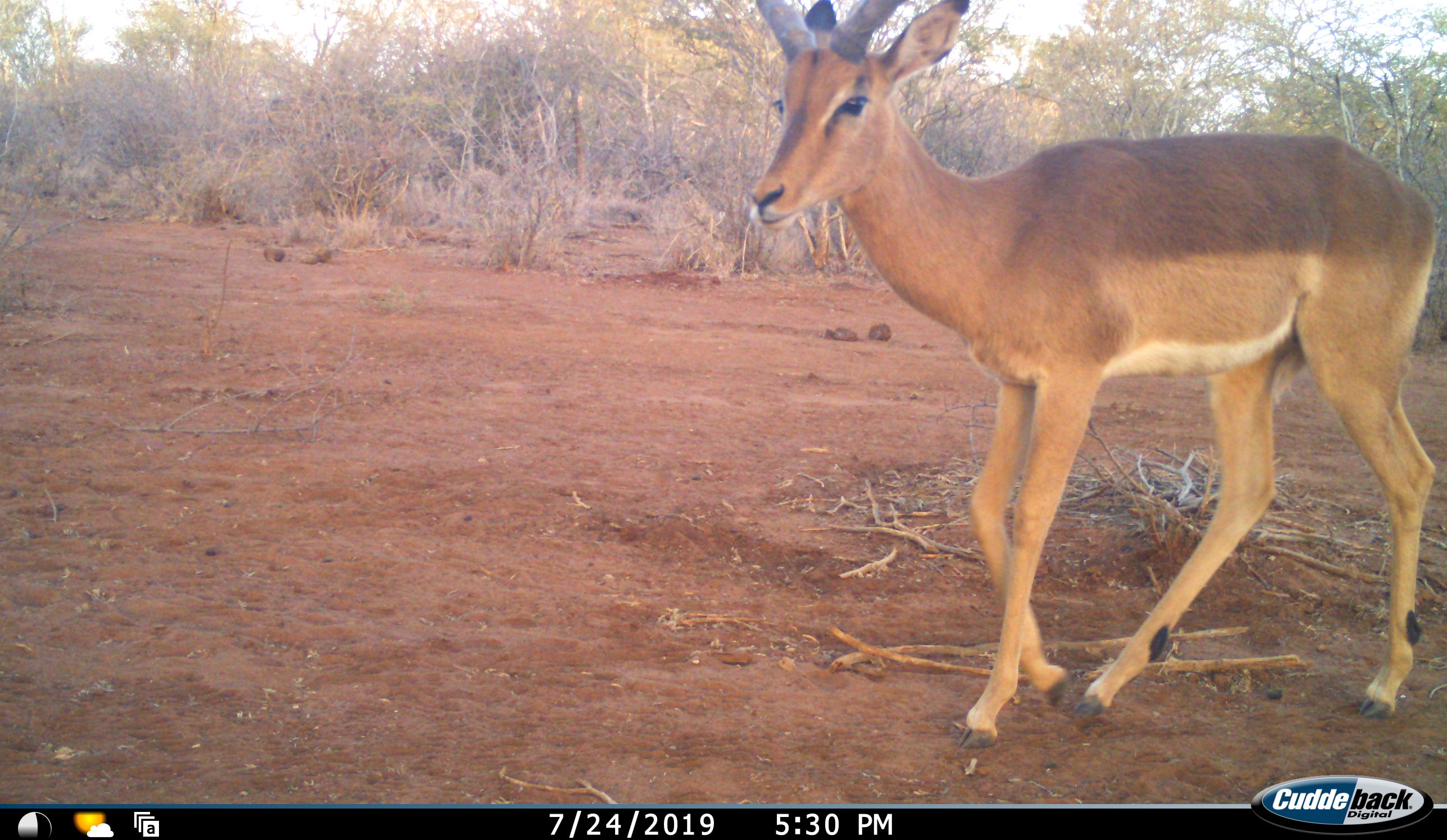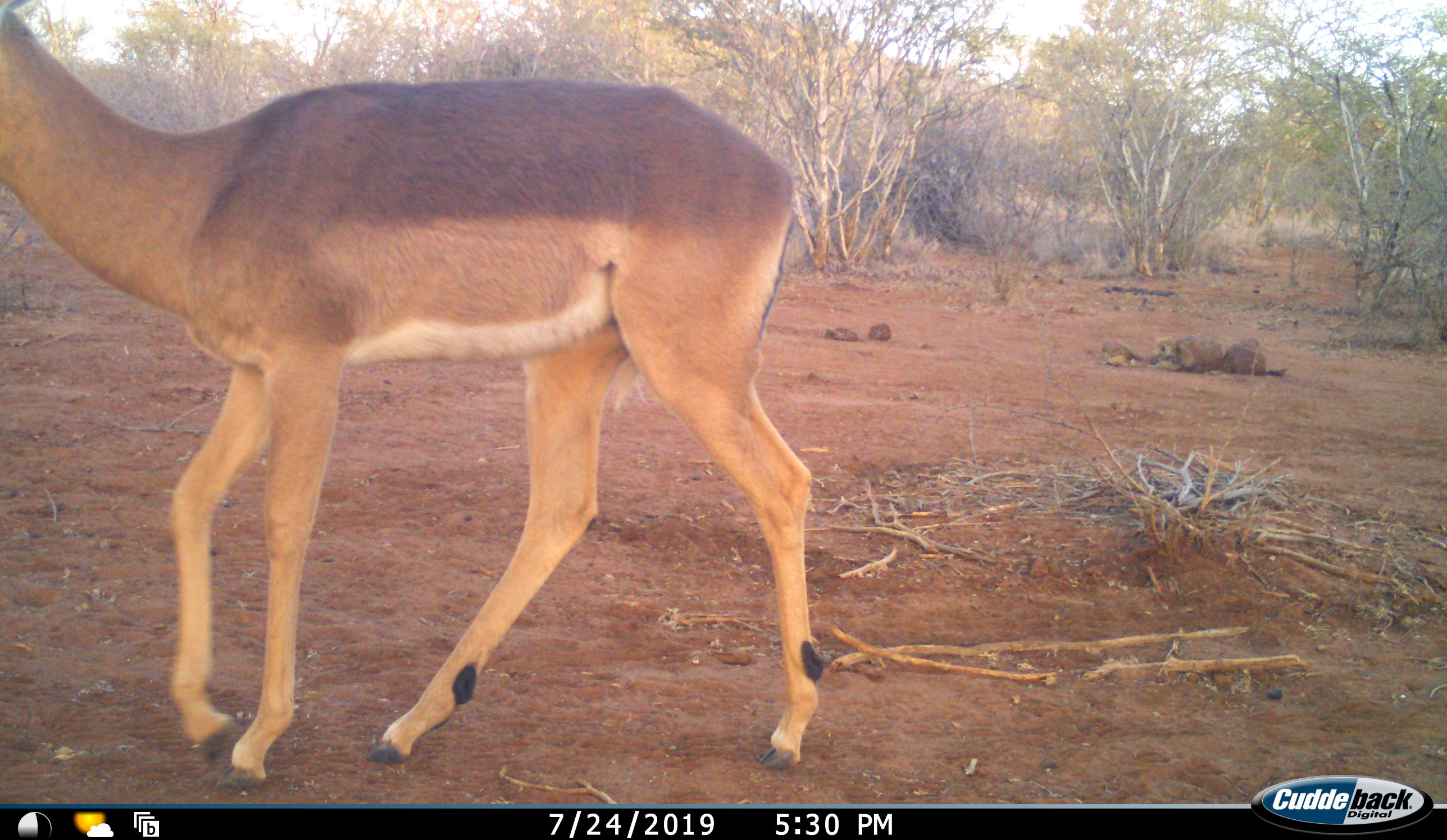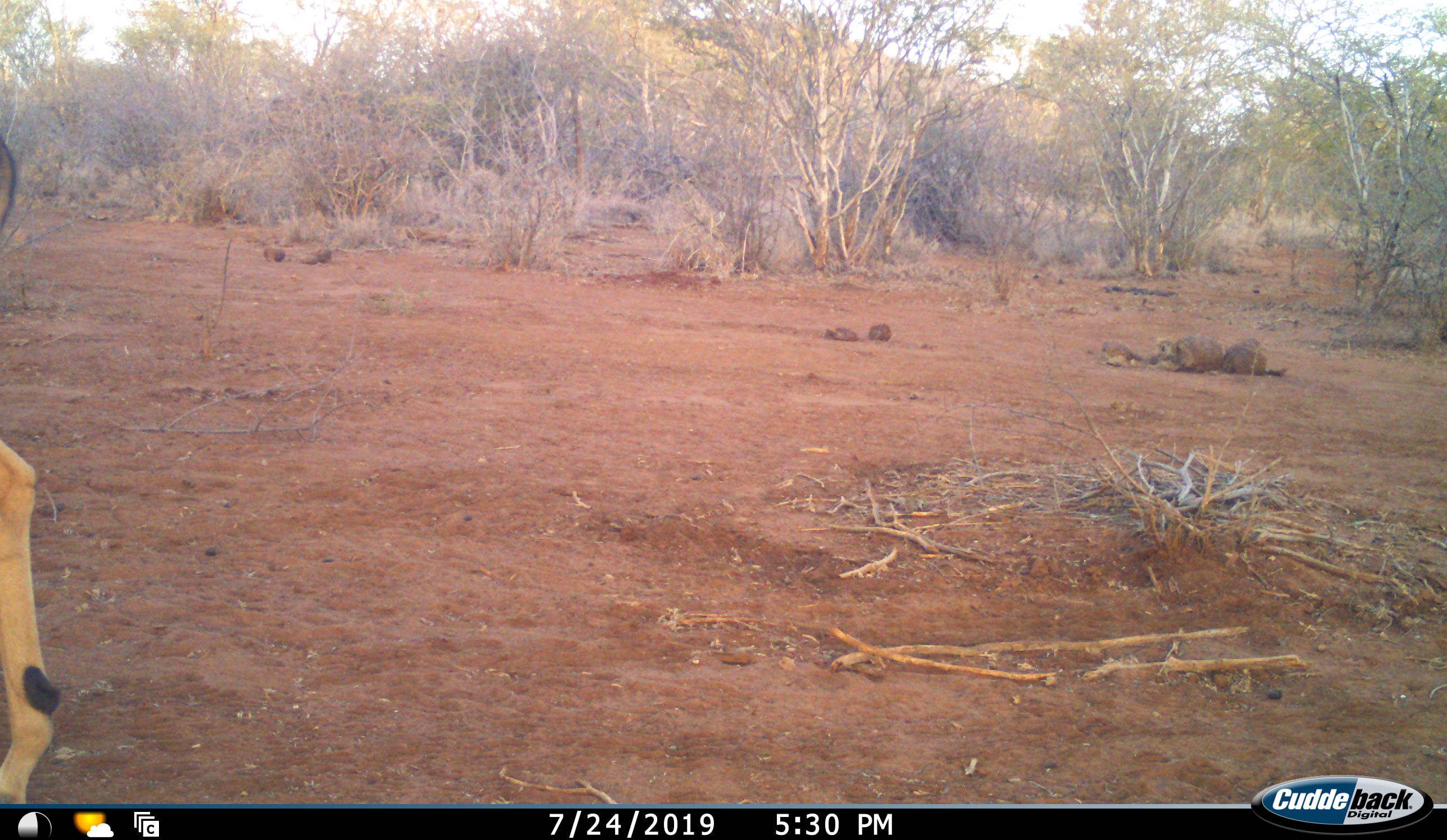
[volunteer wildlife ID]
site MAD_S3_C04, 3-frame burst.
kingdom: Animalia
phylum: Chordata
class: Mammalia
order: Artiodactyla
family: Bovidae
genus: Aepyceros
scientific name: Aepyceros melampus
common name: impala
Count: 1.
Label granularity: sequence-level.